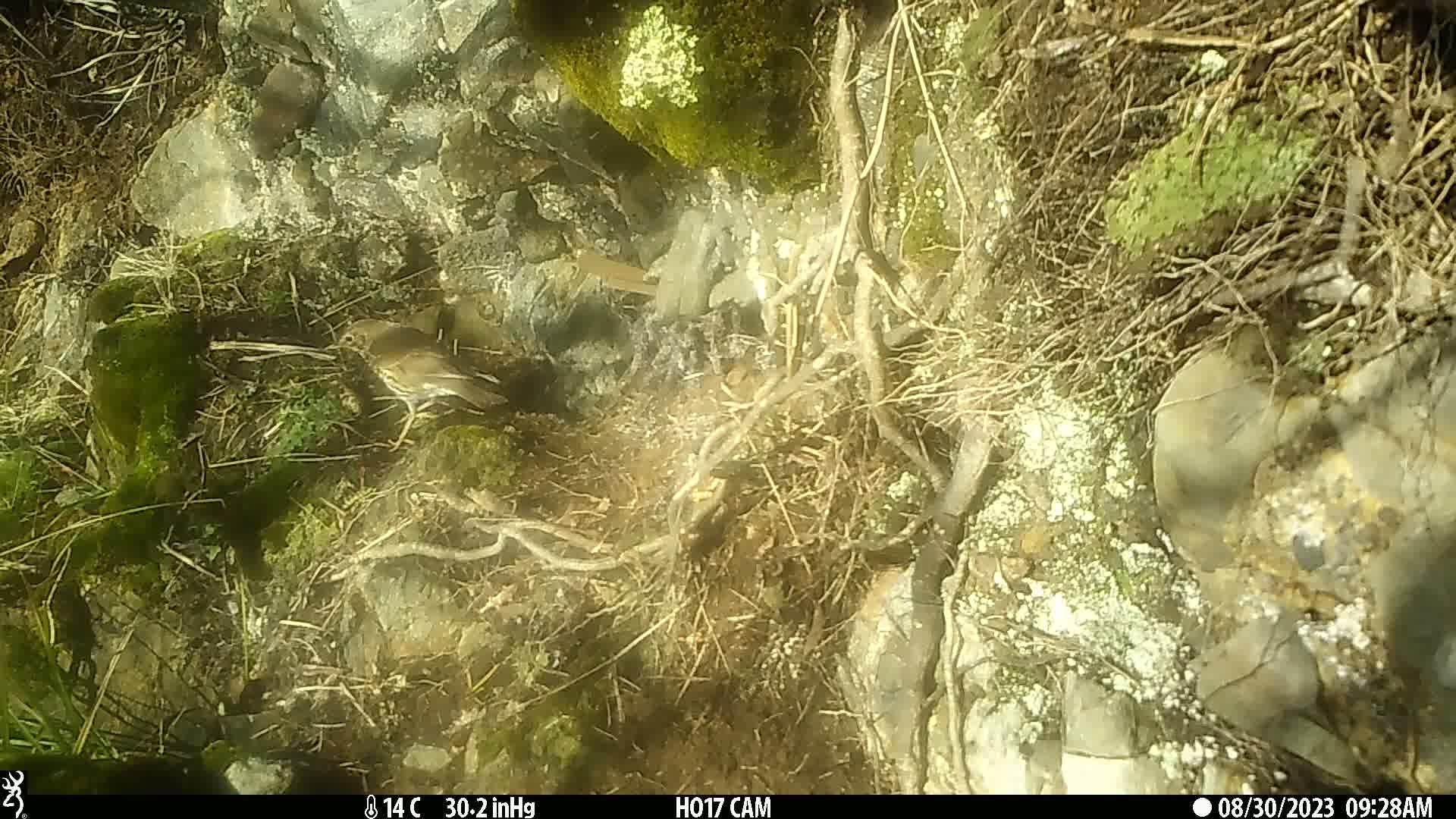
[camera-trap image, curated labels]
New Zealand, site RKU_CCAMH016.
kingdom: Animalia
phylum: Chordata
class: Aves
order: Passeriformes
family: Turdidae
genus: Turdus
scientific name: Turdus philomelos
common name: song thrush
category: thrush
Thrush (song thrush) (Turdus philomelos).